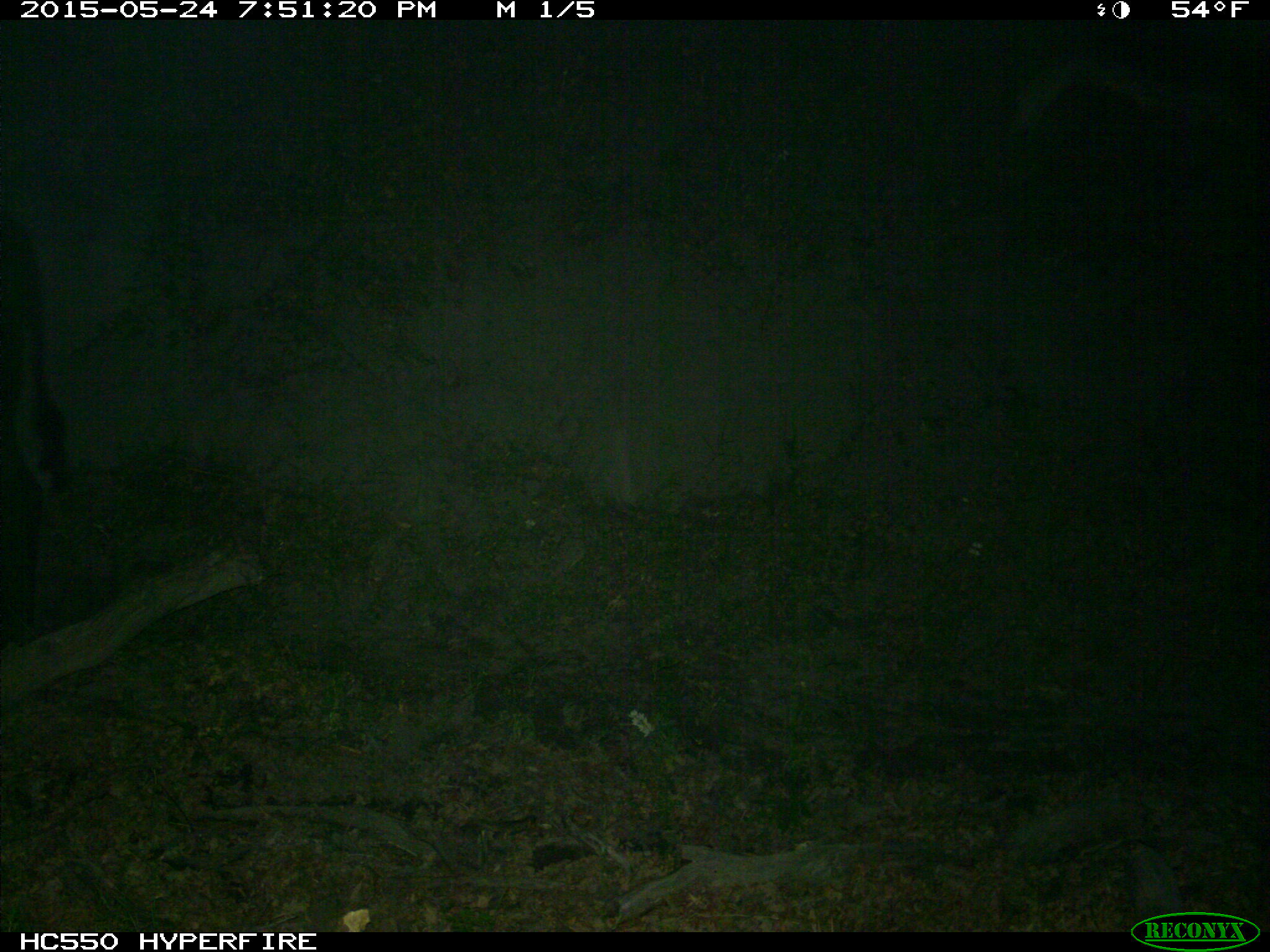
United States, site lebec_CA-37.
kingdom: Animalia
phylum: Chordata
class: Mammalia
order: Artiodactyla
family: Bovidae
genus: Bos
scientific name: Bos taurus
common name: domestic cow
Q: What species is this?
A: Bos taurus (domestic cow).